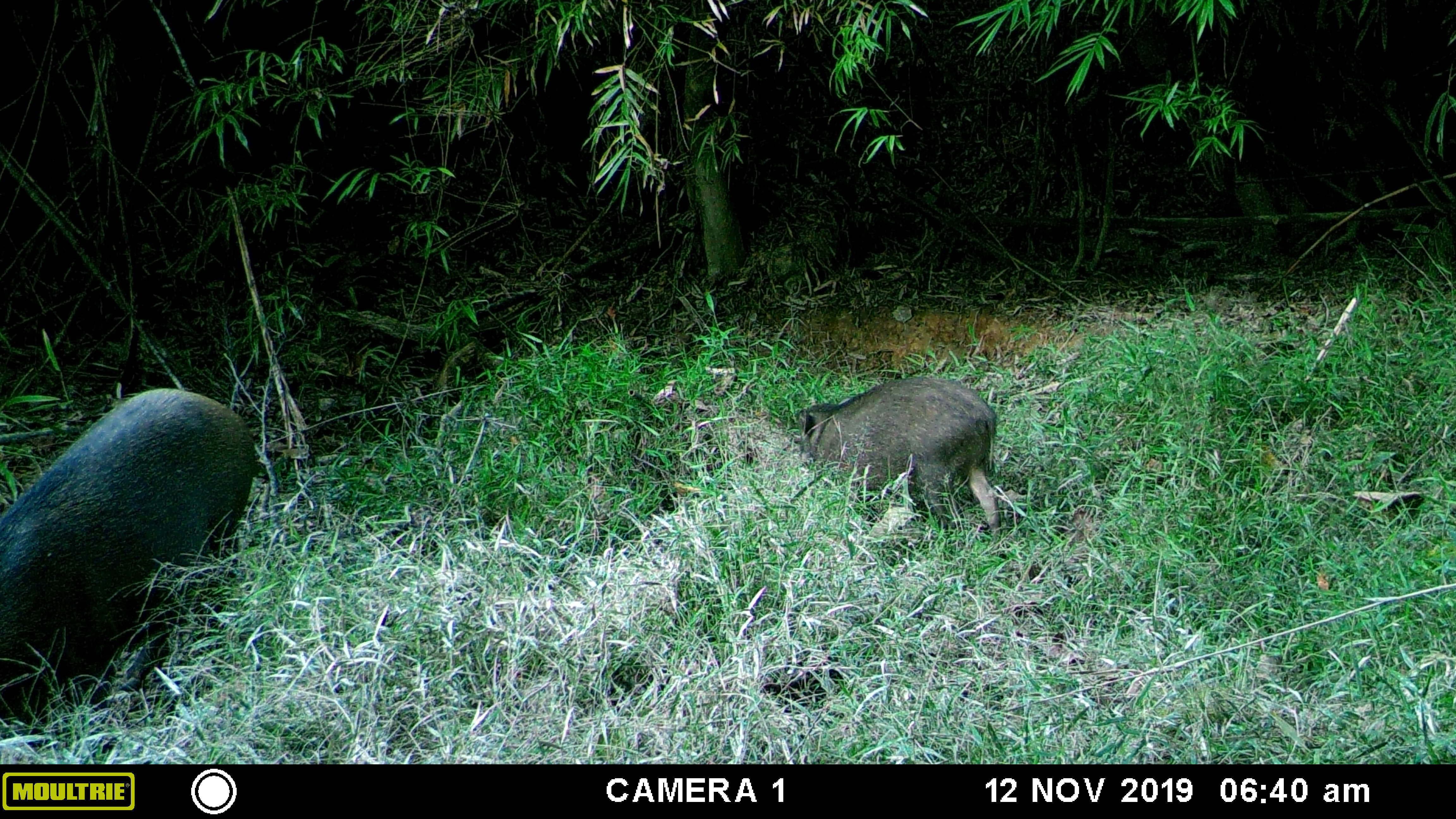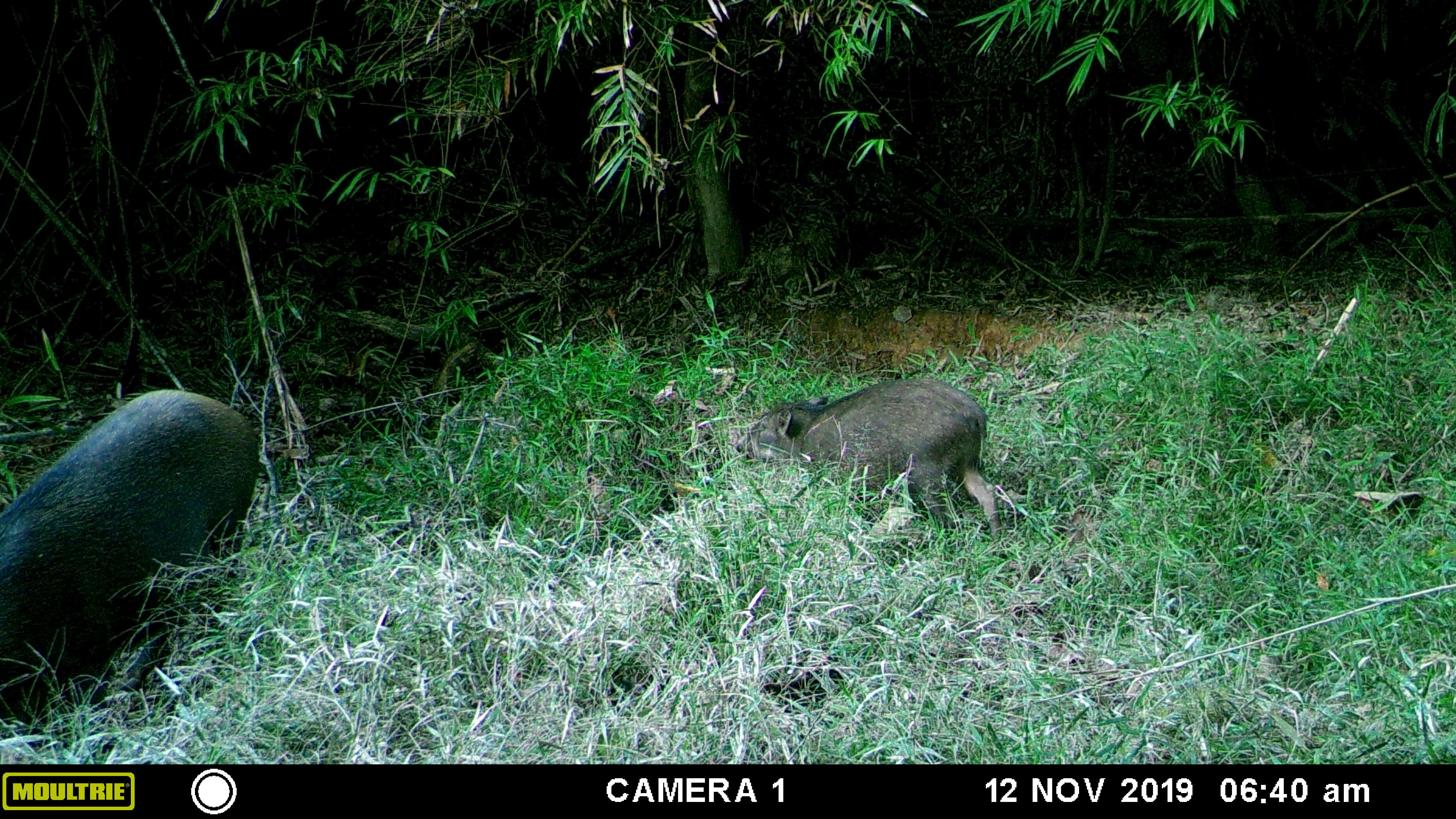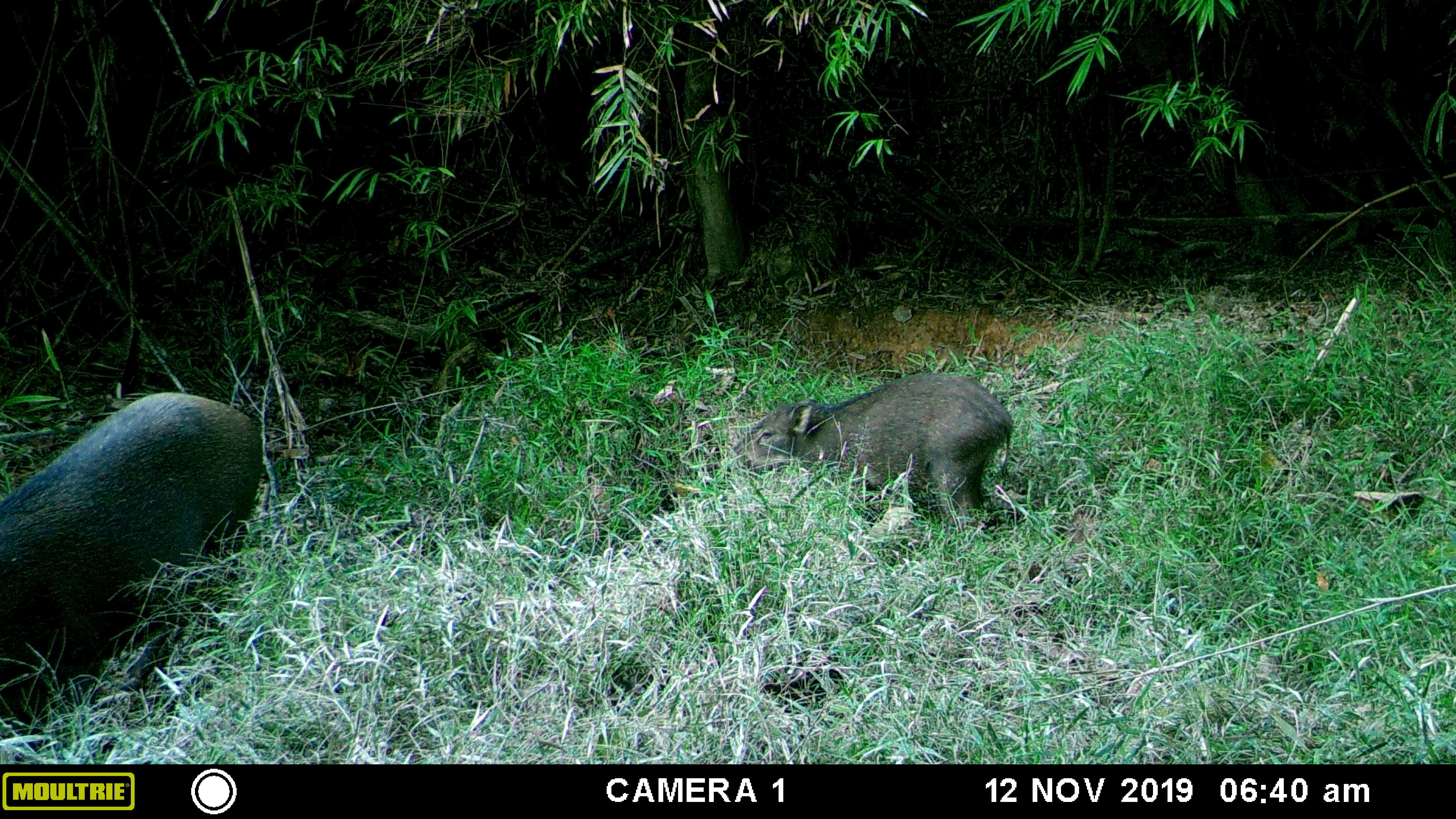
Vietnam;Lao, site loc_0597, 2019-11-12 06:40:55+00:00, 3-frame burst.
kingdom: Animalia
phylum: Chordata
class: Mammalia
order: Artiodactyla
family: Suidae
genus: Sus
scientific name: Sus scrofa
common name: eurasian wild pig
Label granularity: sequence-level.